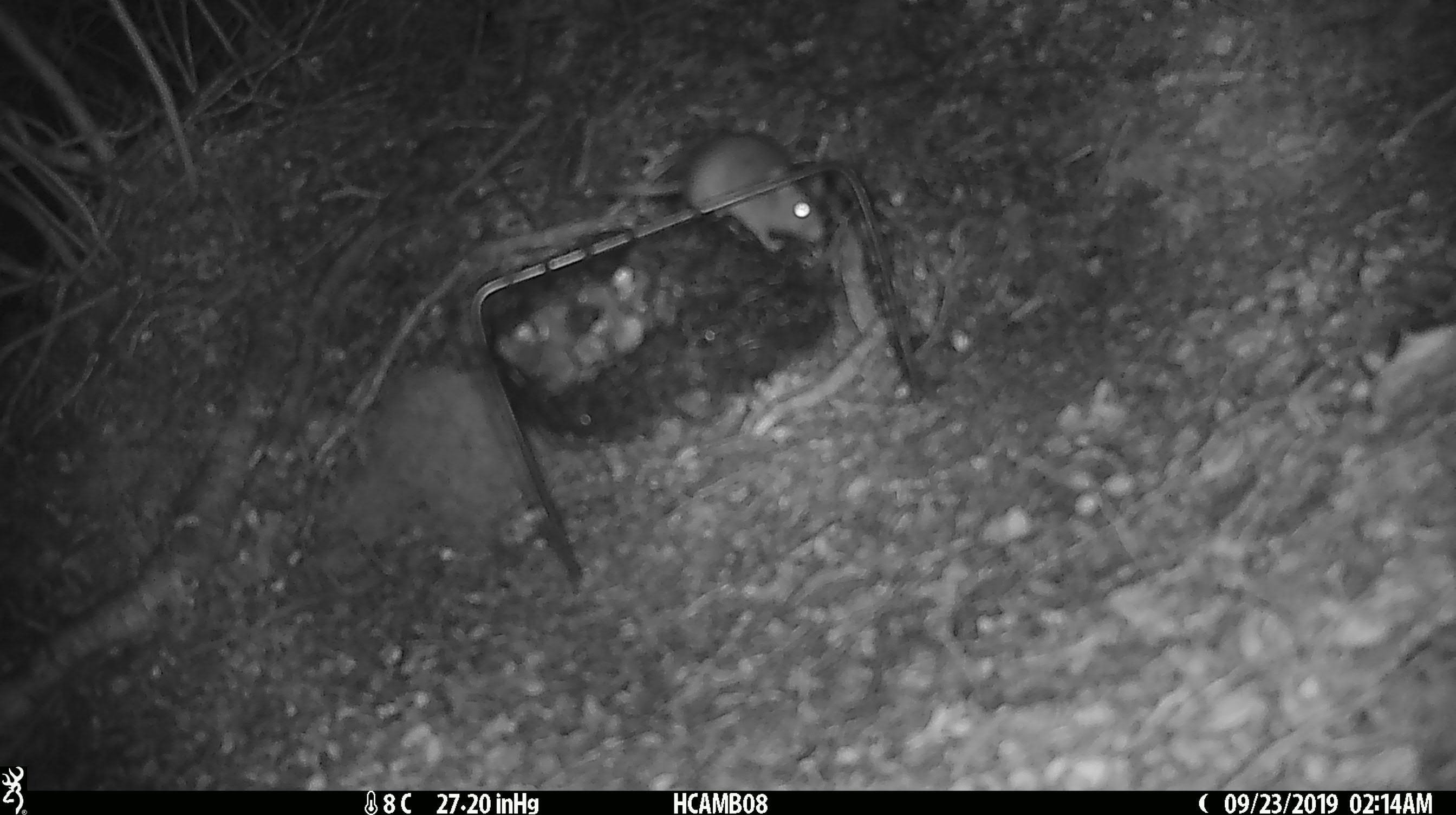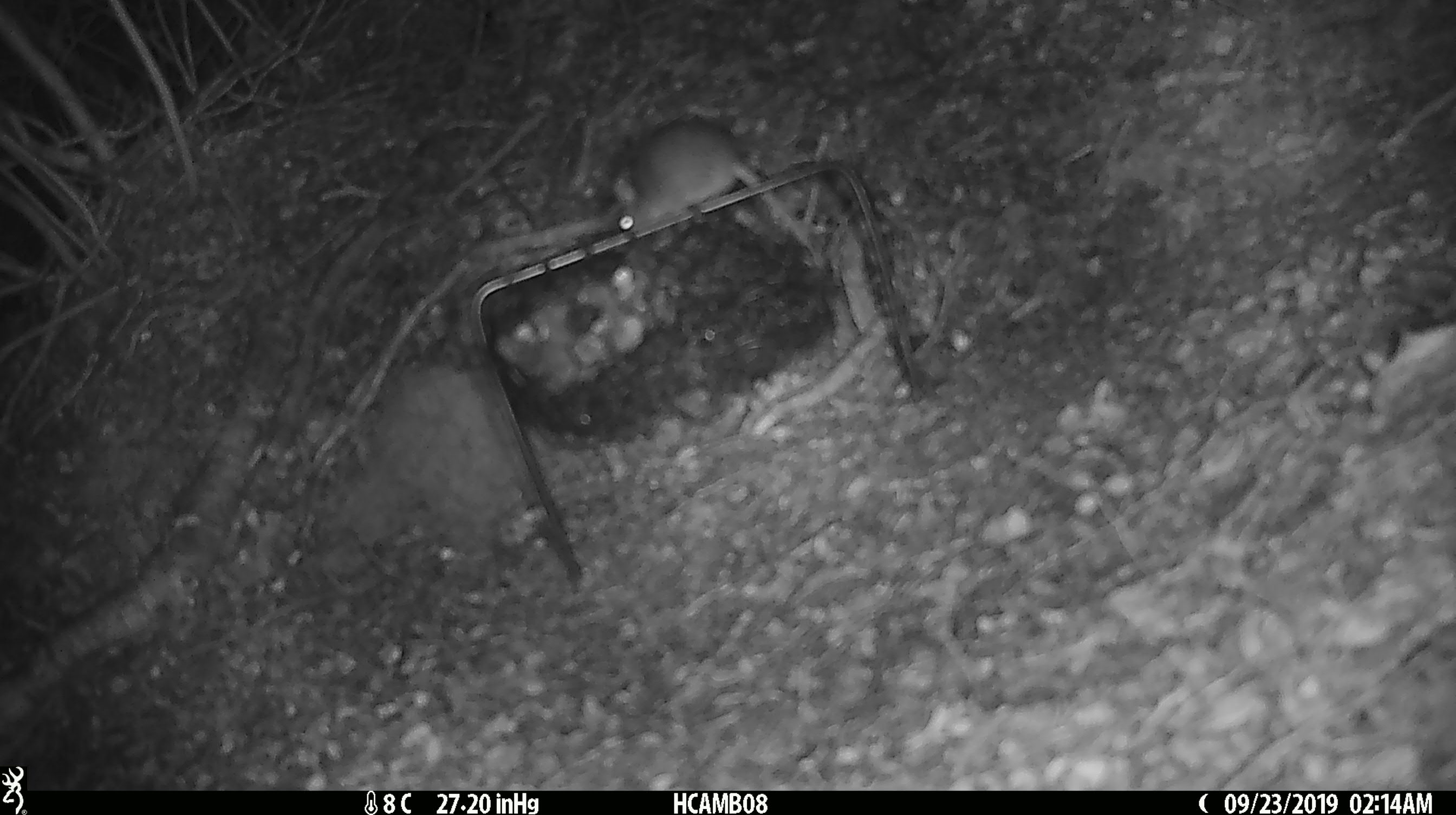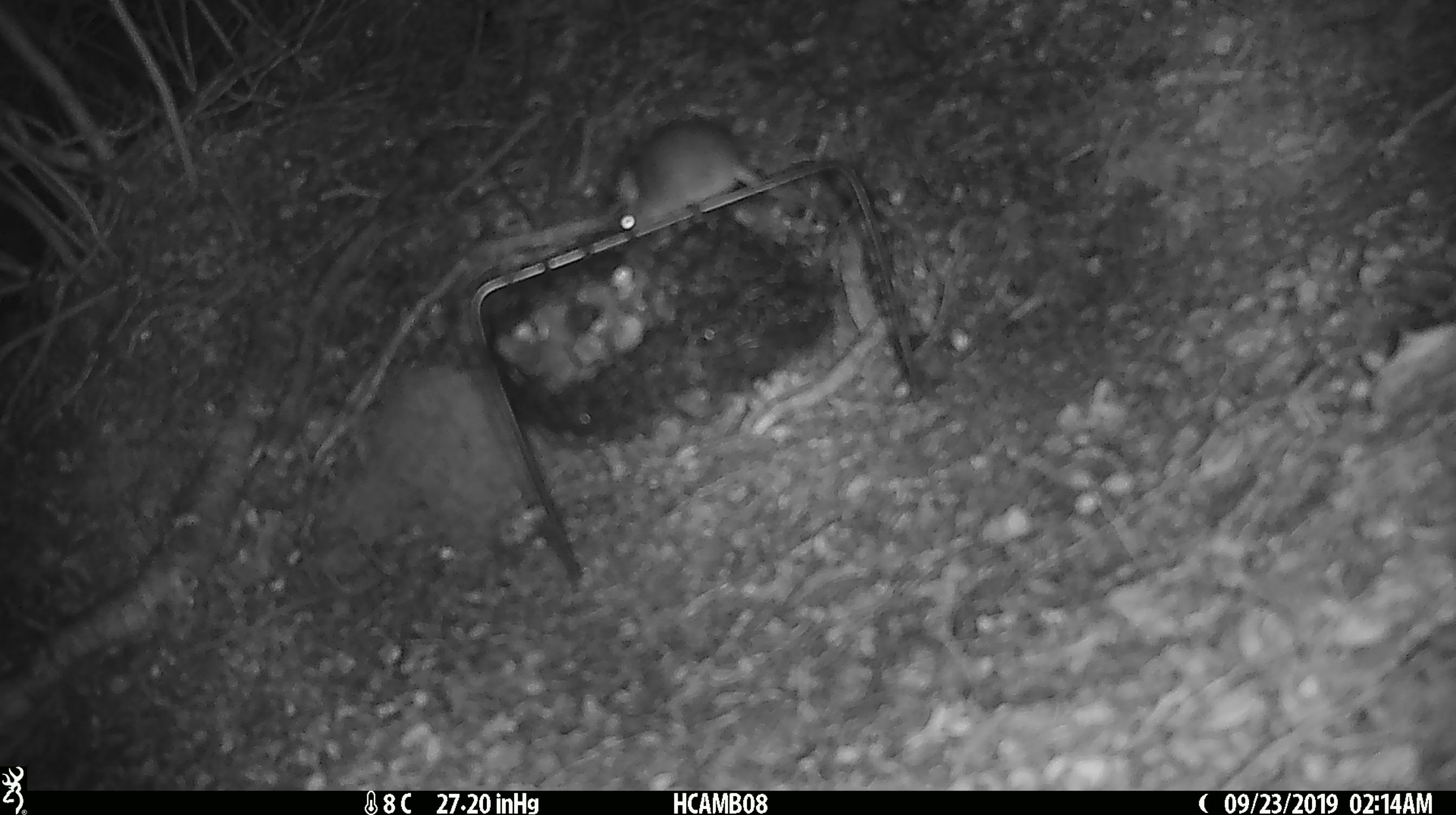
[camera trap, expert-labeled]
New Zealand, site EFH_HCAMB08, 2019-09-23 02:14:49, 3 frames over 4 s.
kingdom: Animalia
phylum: Chordata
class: Mammalia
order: Rodentia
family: Muridae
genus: Mus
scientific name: Mus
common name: mouse